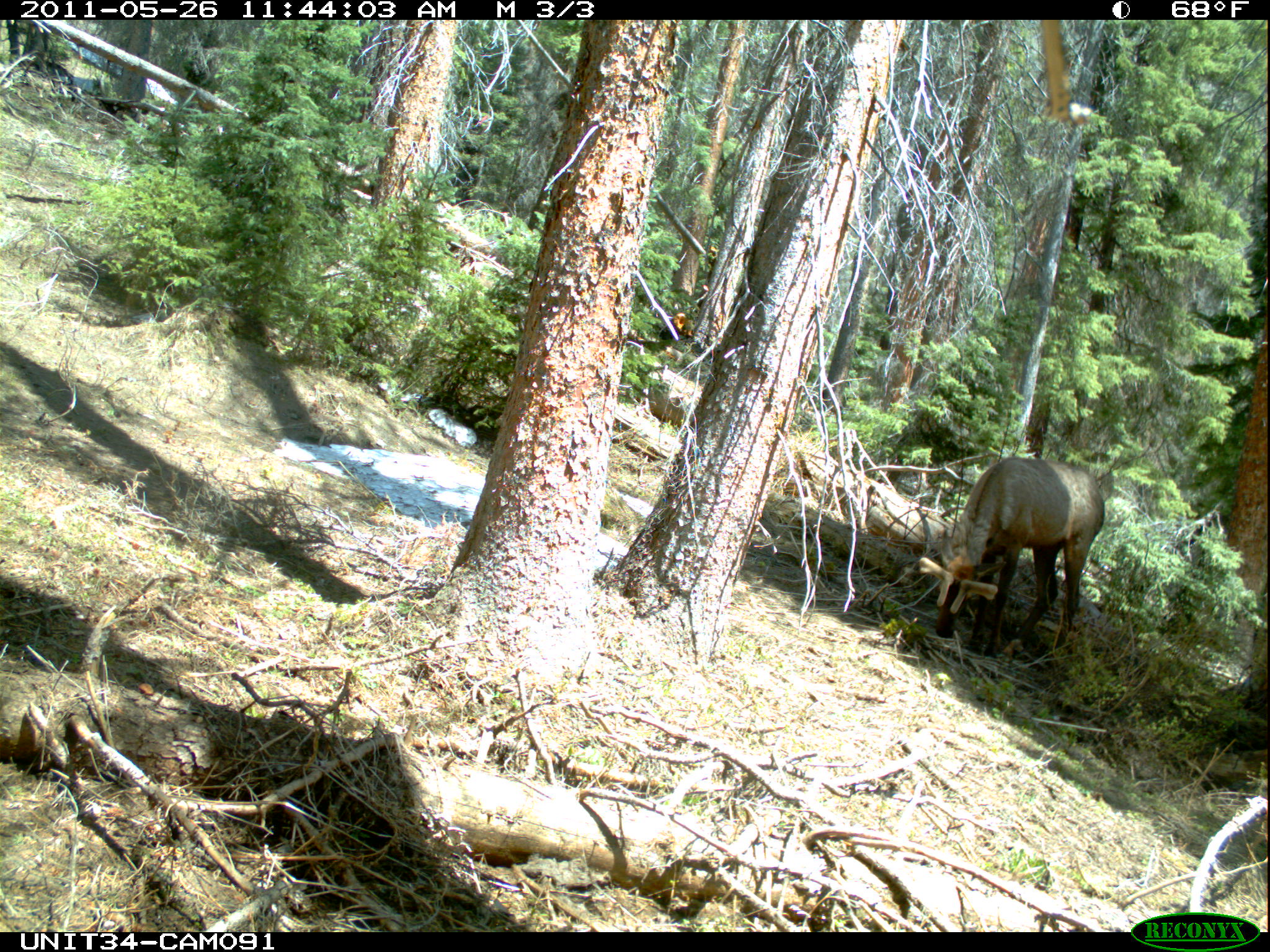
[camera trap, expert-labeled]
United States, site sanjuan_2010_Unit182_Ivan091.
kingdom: Animalia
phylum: Chordata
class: Mammalia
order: Artiodactyla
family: Cervidae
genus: Cervus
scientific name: Cervus elaphus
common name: red deer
Cervus elaphus (red deer).